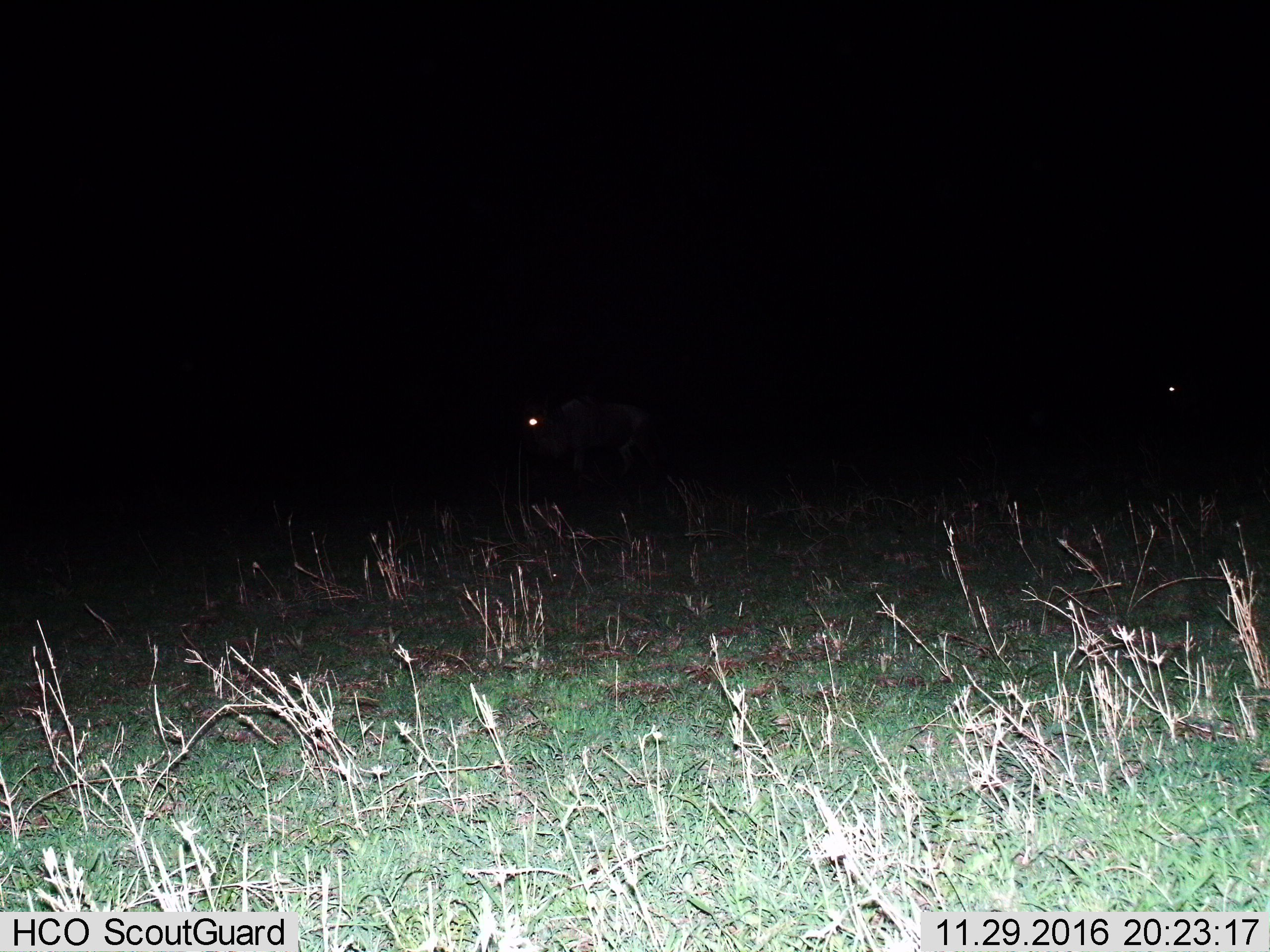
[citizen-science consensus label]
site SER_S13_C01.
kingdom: Animalia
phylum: Chordata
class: Mammalia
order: Artiodactyla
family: Bovidae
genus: Connochaetes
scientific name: Connochaetes taurinus taurinus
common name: blue wildebeest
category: wildebeestblue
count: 2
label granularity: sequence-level